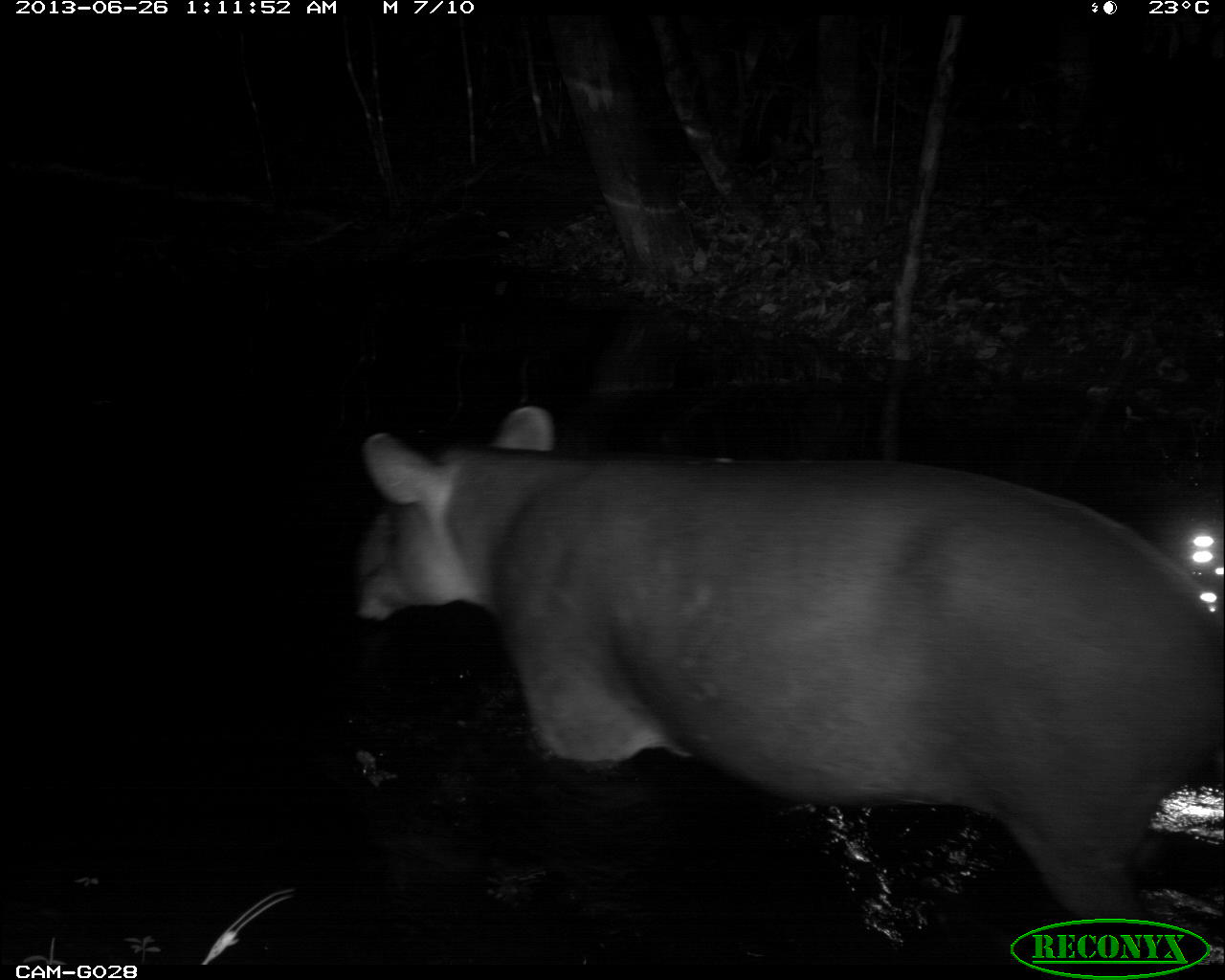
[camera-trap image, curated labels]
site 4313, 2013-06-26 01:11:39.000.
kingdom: Animalia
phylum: Chordata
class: Mammalia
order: Perissodactyla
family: Tapiridae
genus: Tapirus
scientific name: Tapirus bairdii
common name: baird's tapir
Tapirus bairdii (baird's tapir), count 1, sex male.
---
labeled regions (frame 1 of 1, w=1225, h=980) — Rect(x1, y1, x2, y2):
tapirus bairdii: Rect(350, 401, 1225, 918)